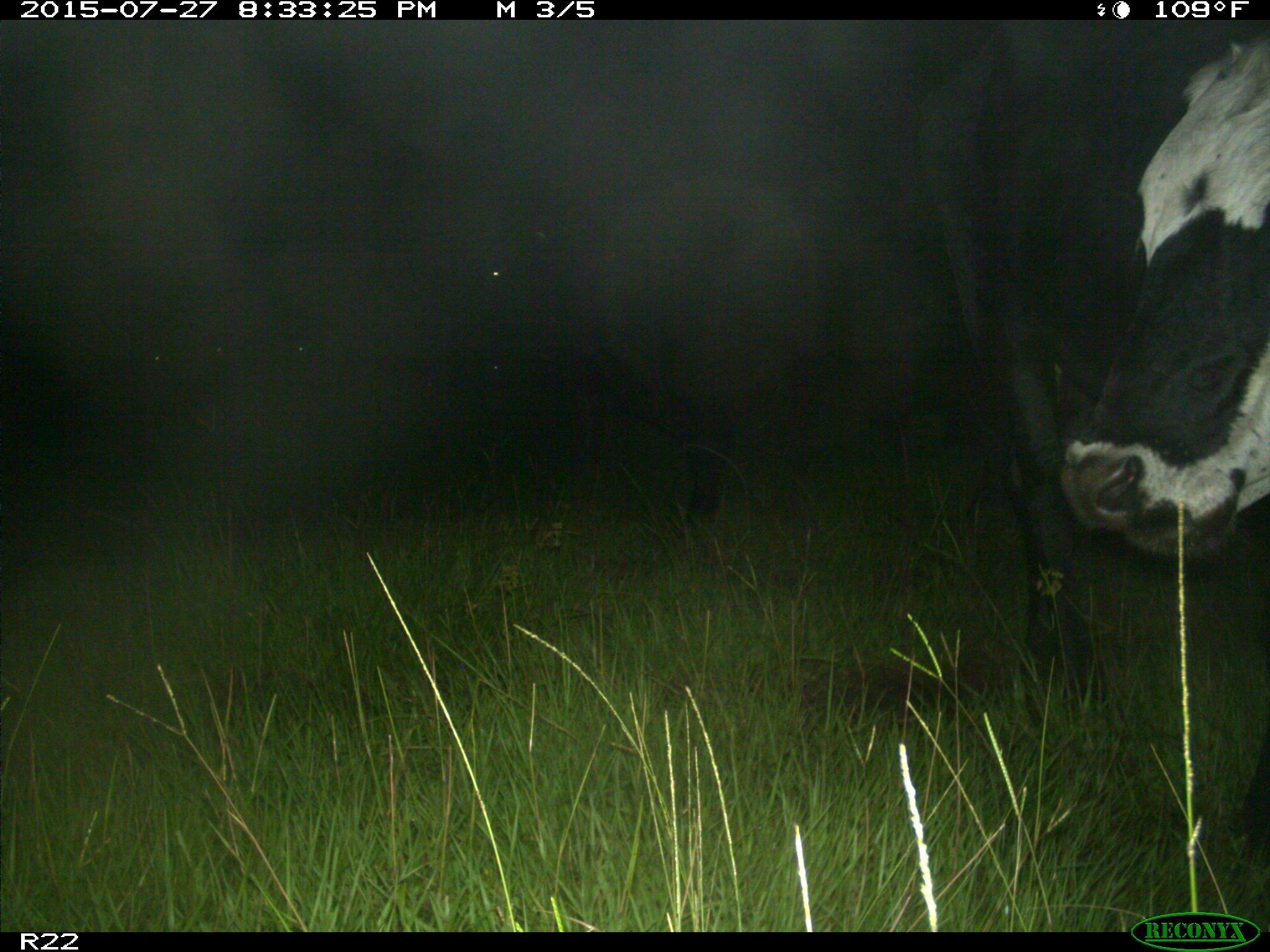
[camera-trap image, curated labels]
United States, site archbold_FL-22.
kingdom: Animalia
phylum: Chordata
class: Mammalia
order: Artiodactyla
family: Bovidae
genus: Bos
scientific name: Bos taurus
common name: domestic cow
Bos taurus (domestic cow).